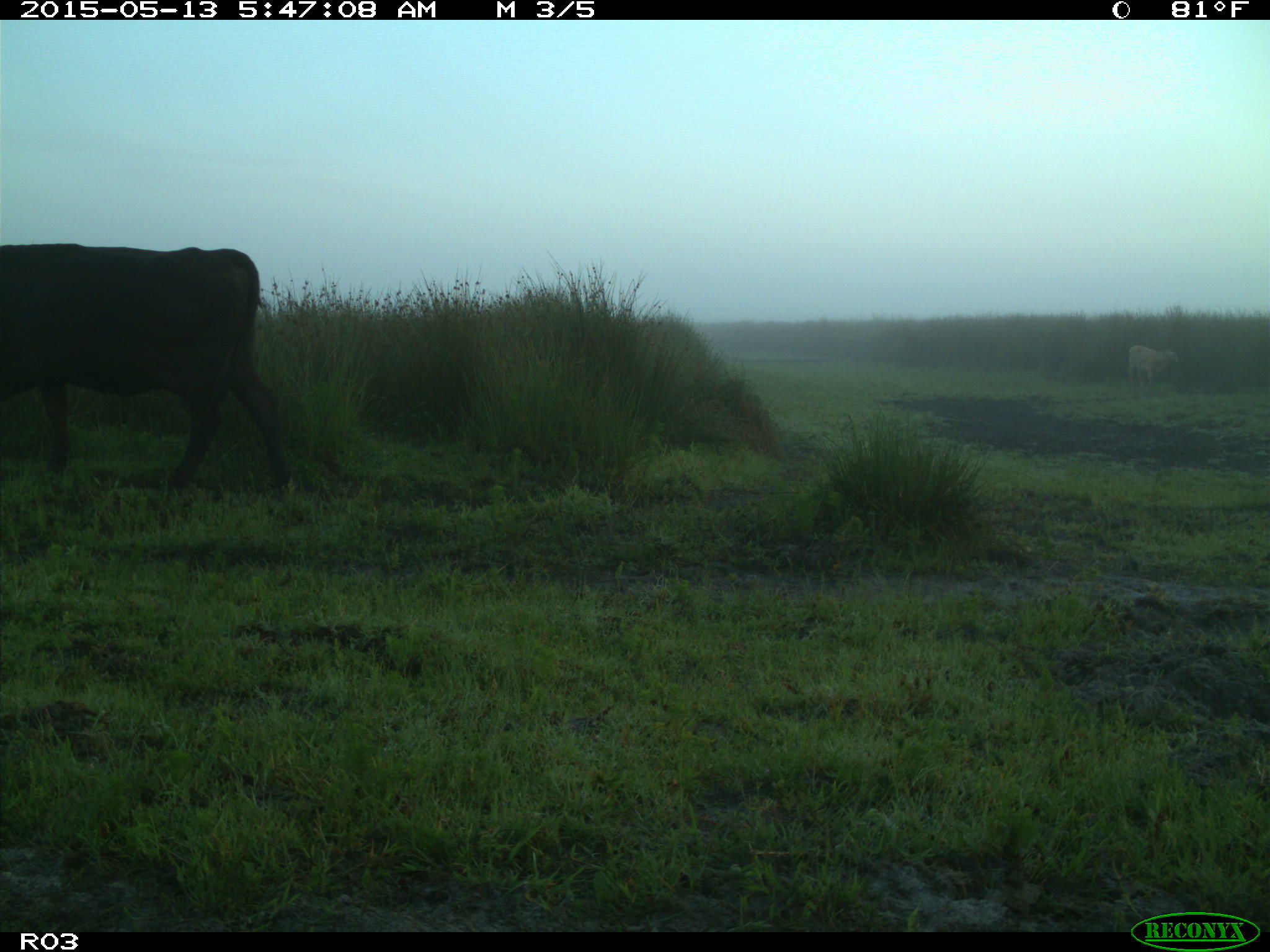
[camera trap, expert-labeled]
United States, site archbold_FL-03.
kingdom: Animalia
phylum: Chordata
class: Mammalia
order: Artiodactyla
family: Bovidae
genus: Bos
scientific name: Bos taurus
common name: domestic cow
Bos taurus (domestic cow).